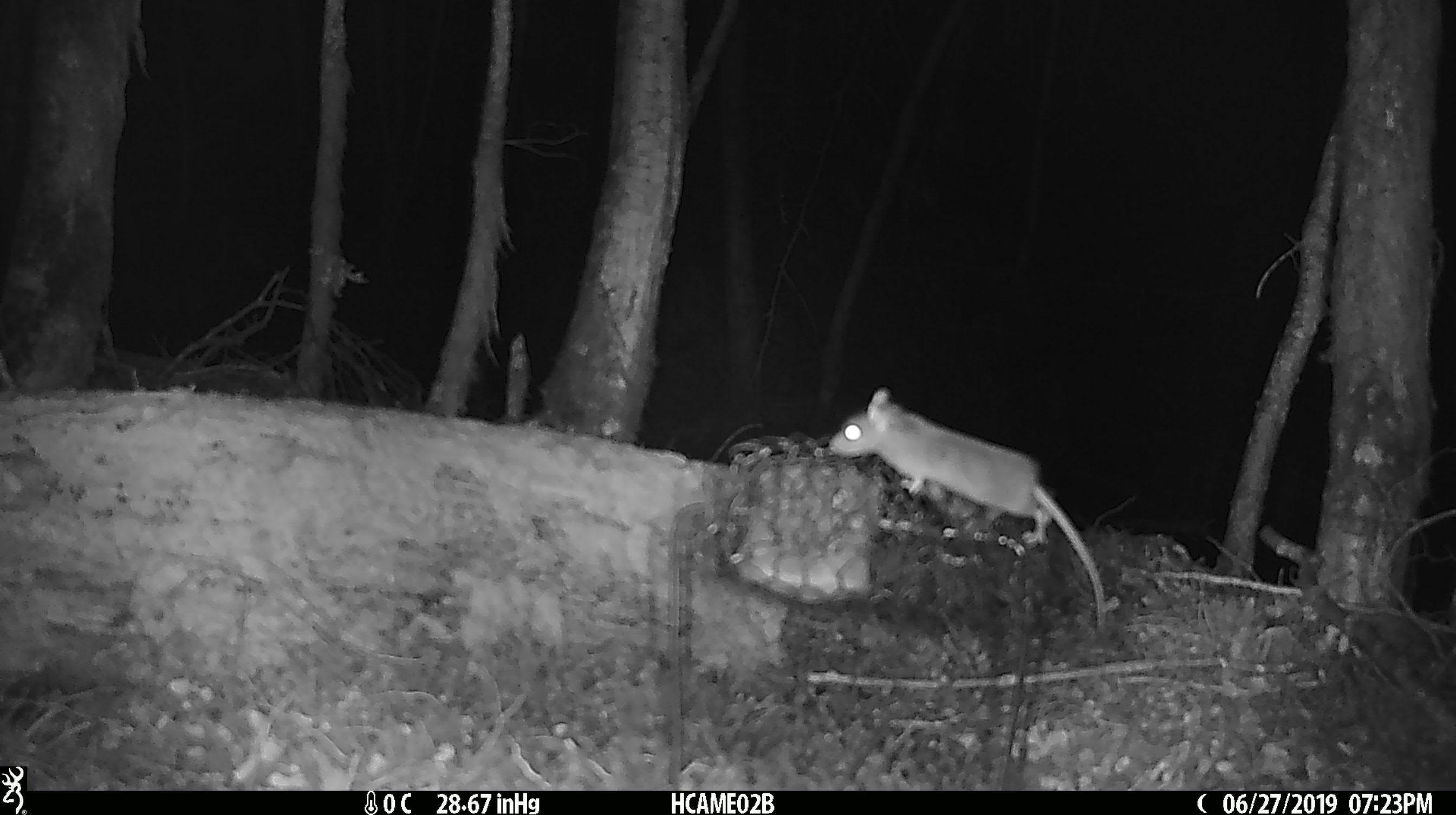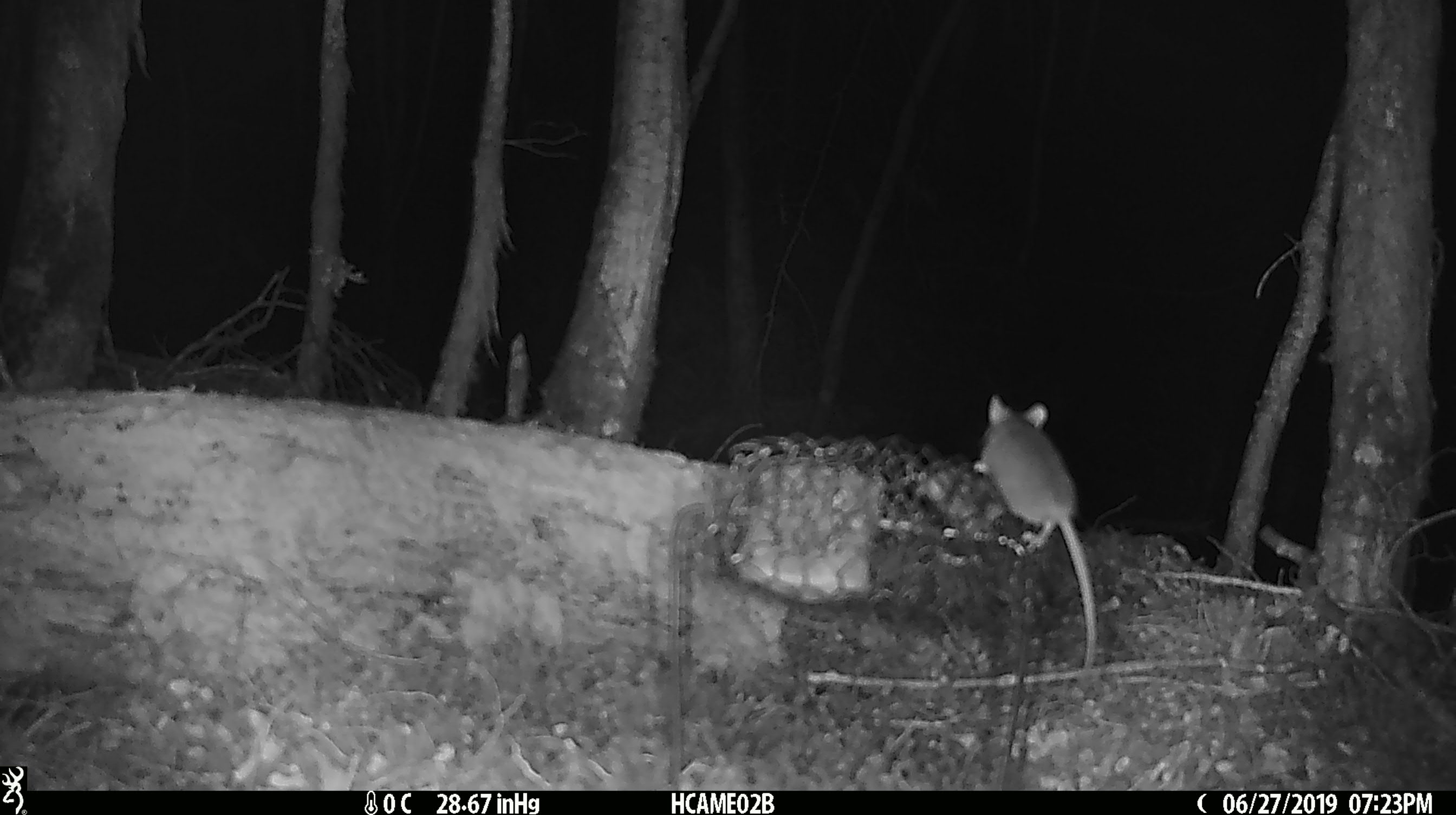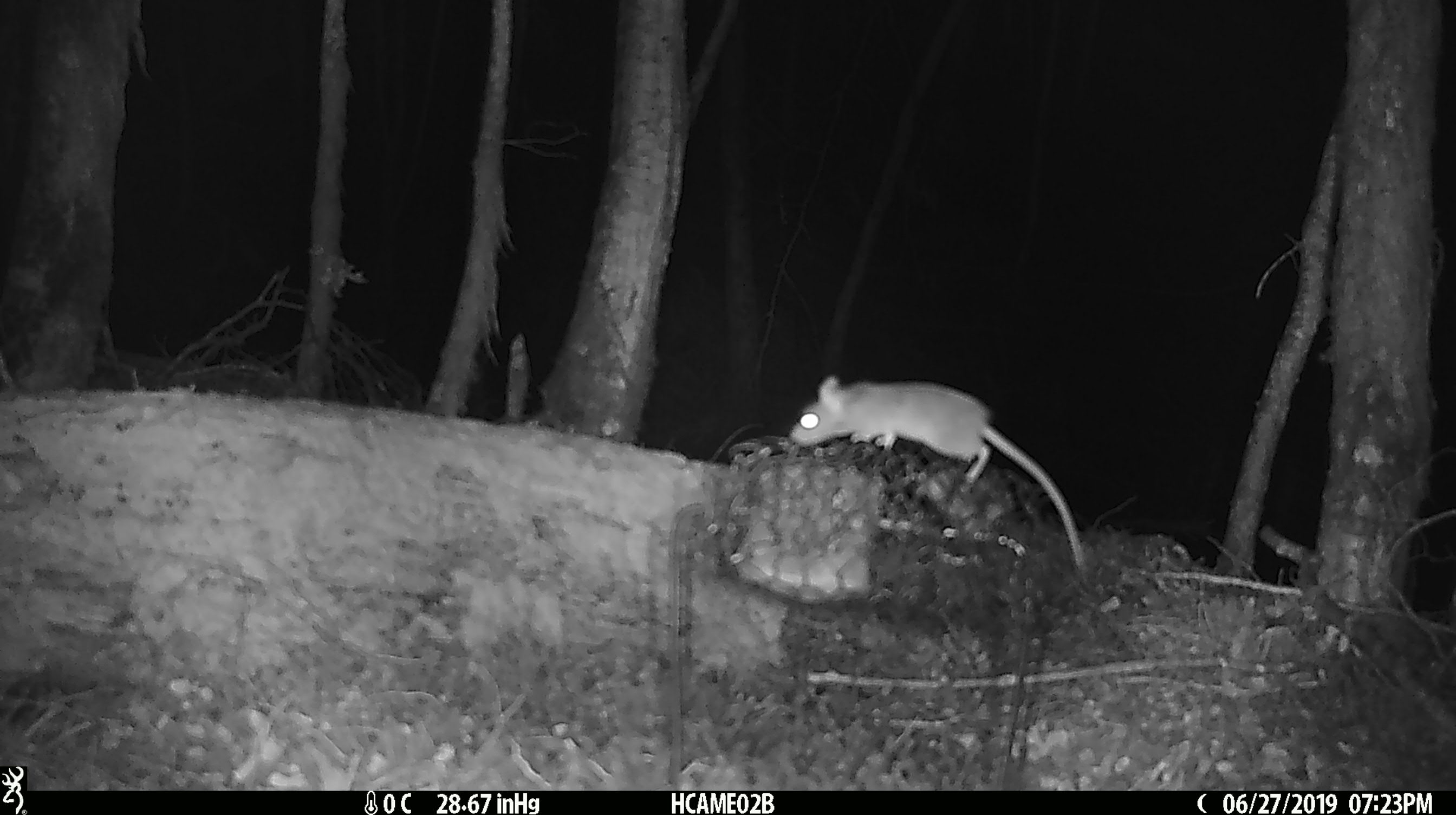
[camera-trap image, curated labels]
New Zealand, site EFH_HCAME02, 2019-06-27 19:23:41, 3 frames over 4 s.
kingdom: Animalia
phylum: Chordata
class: Mammalia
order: Rodentia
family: Muridae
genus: Mus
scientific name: Mus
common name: mouse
Mouse (Mus).